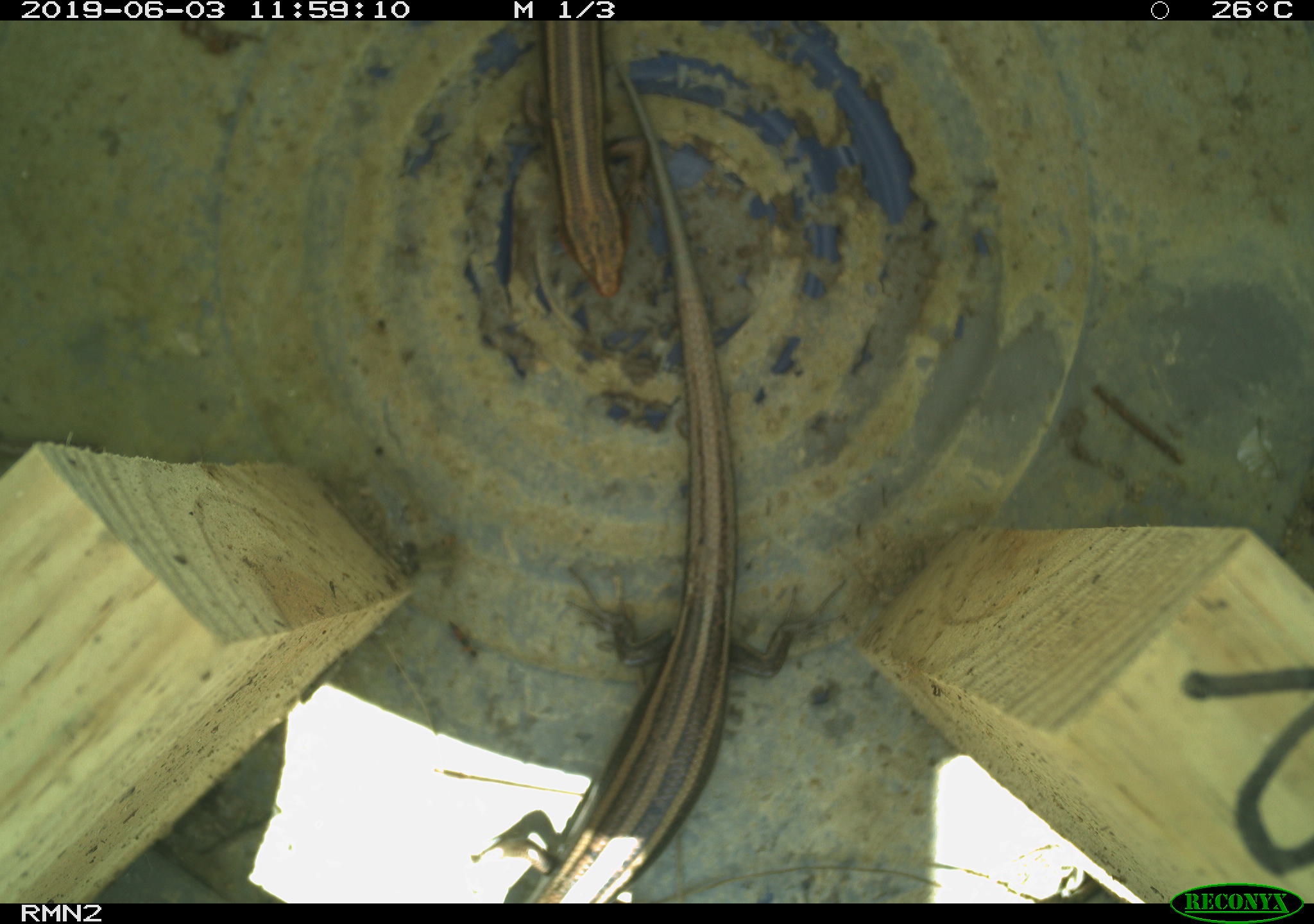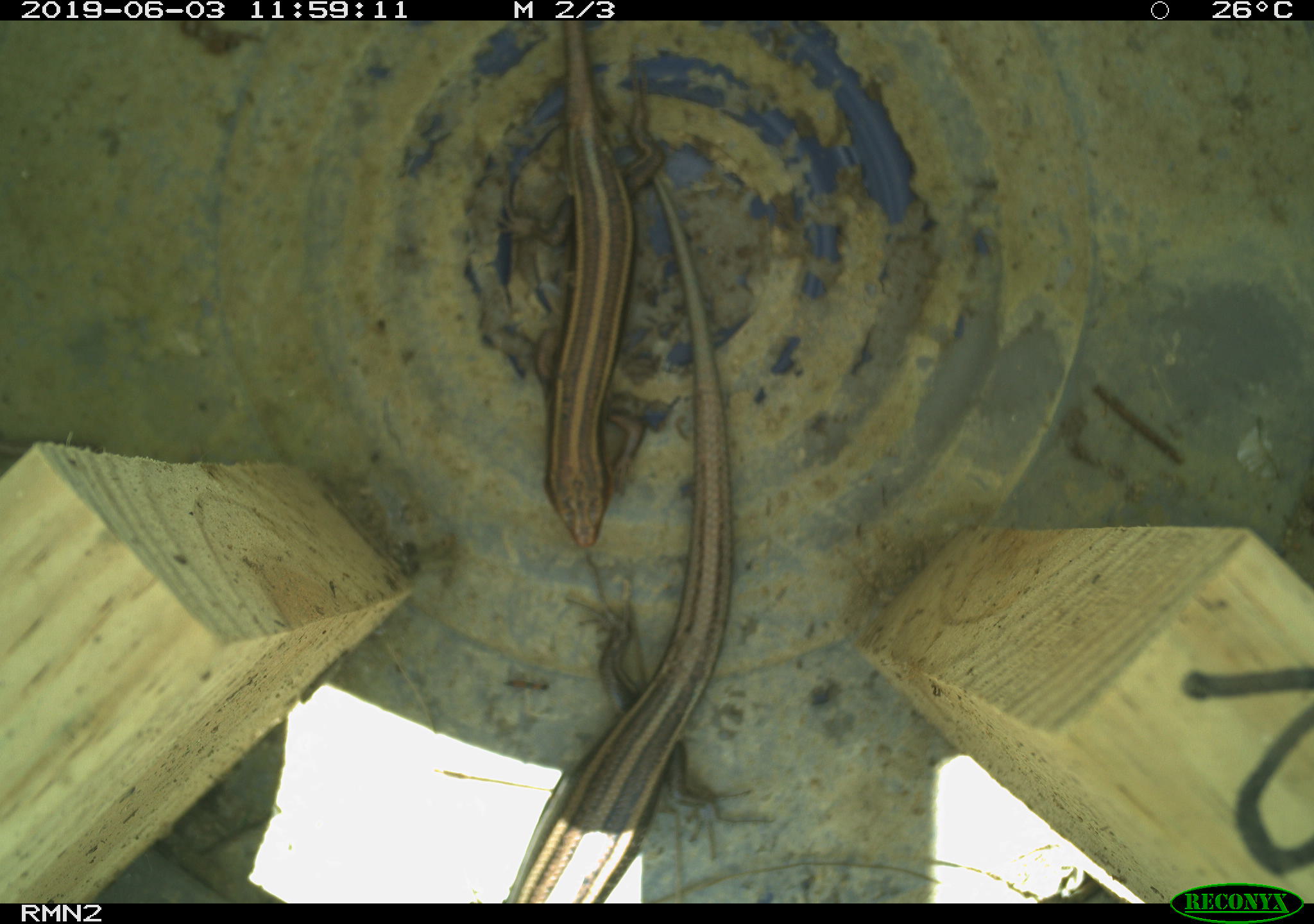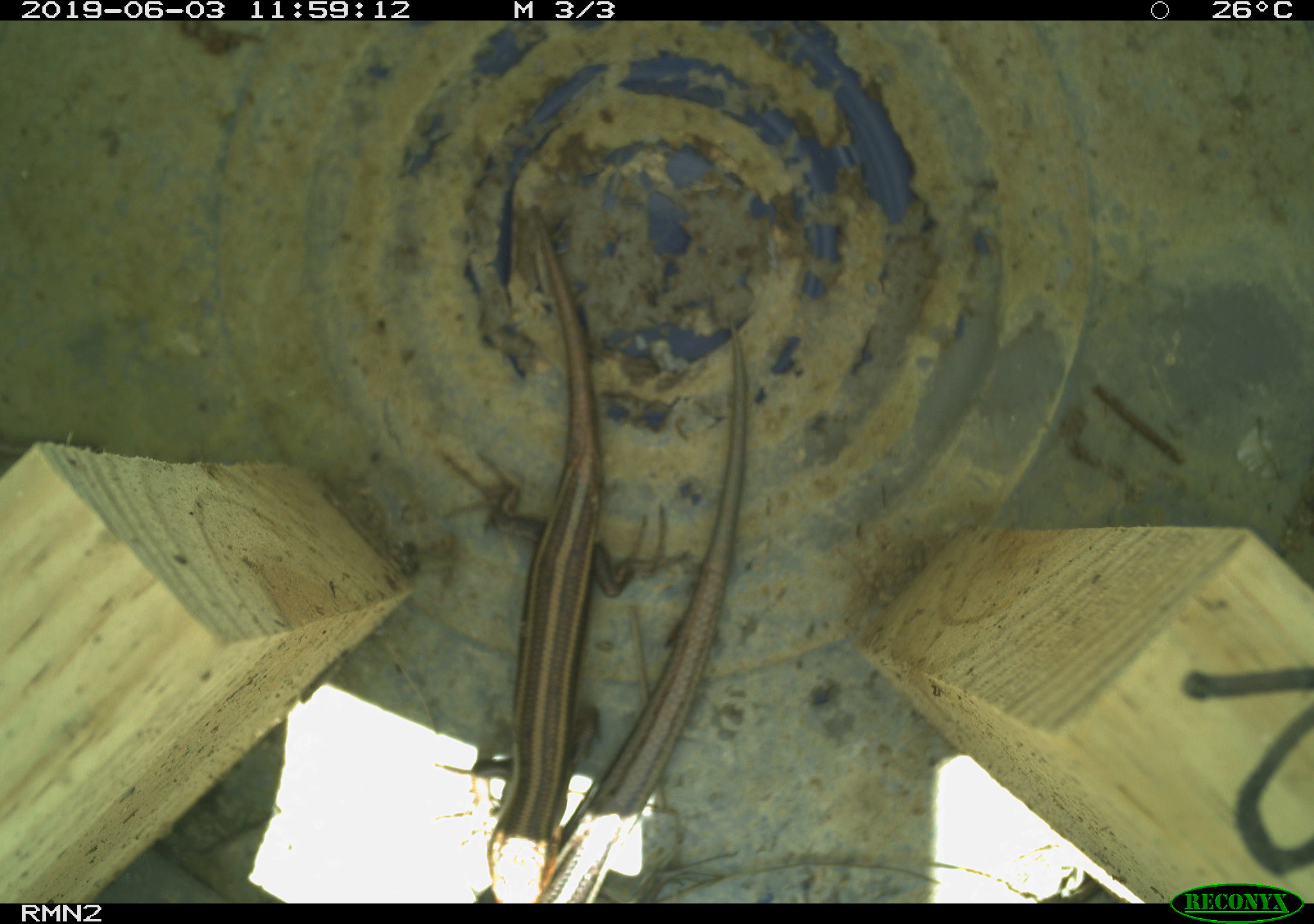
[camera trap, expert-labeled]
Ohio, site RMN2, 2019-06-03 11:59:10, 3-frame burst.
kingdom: Animalia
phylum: Chordata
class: Reptilia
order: Squamata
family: Scincidae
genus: Plestiodon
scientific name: Plestiodon fasciatus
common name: common five-lined skink